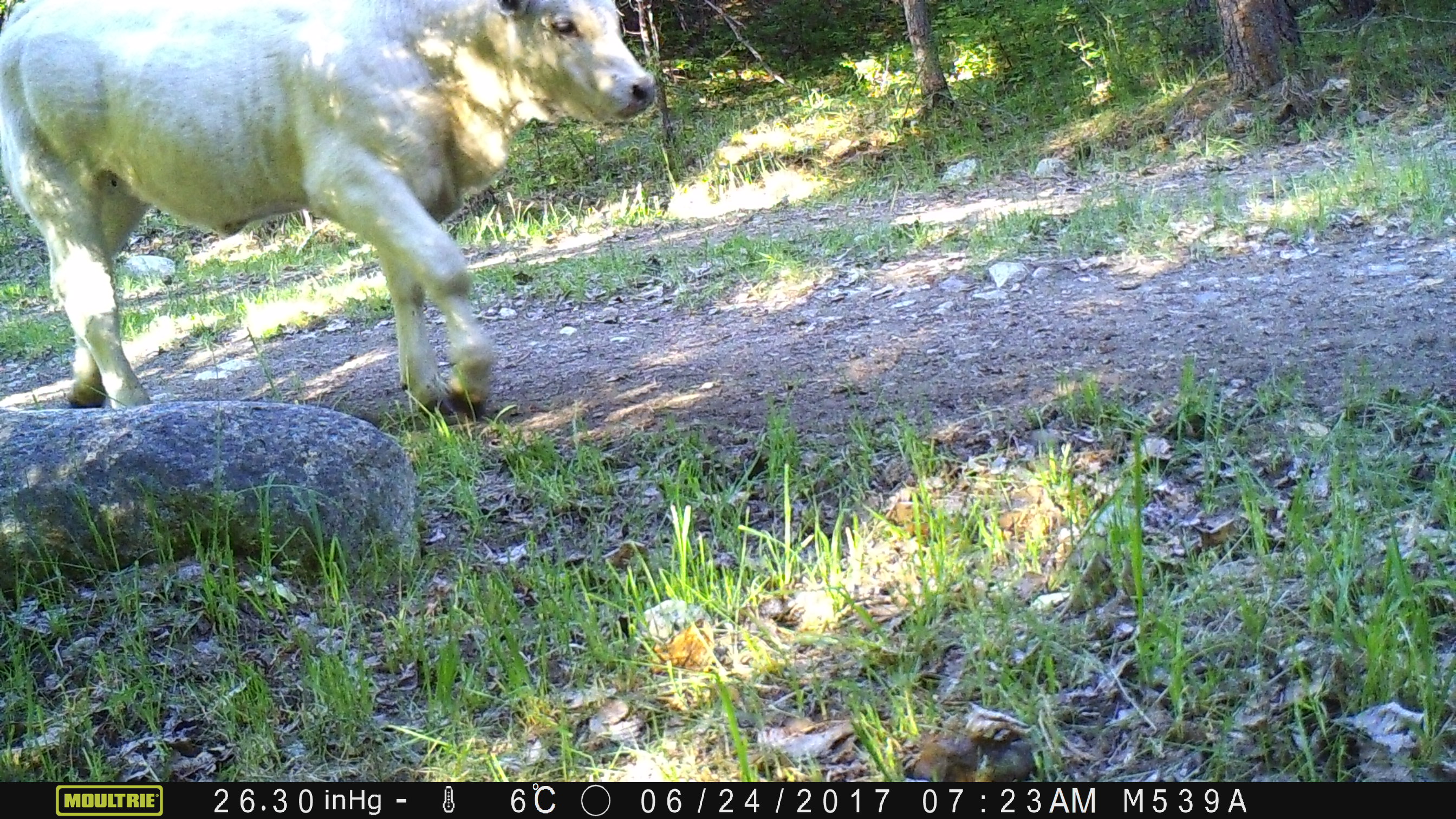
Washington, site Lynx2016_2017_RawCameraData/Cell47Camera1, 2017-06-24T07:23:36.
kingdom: Animalia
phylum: Chordata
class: Mammalia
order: Artiodactyla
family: Bovidae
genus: Bos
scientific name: Bos taurus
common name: domestic cattle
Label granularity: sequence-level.